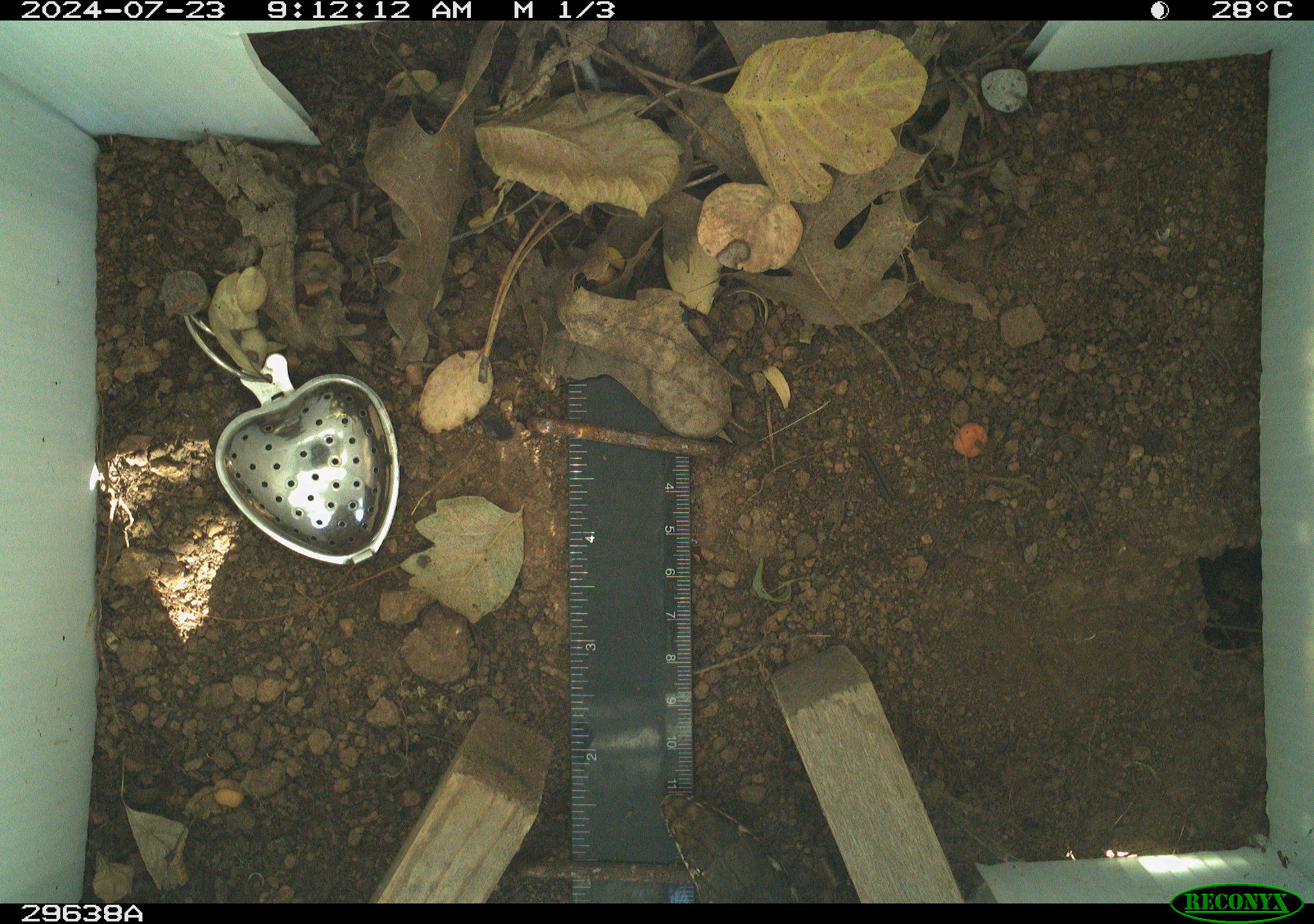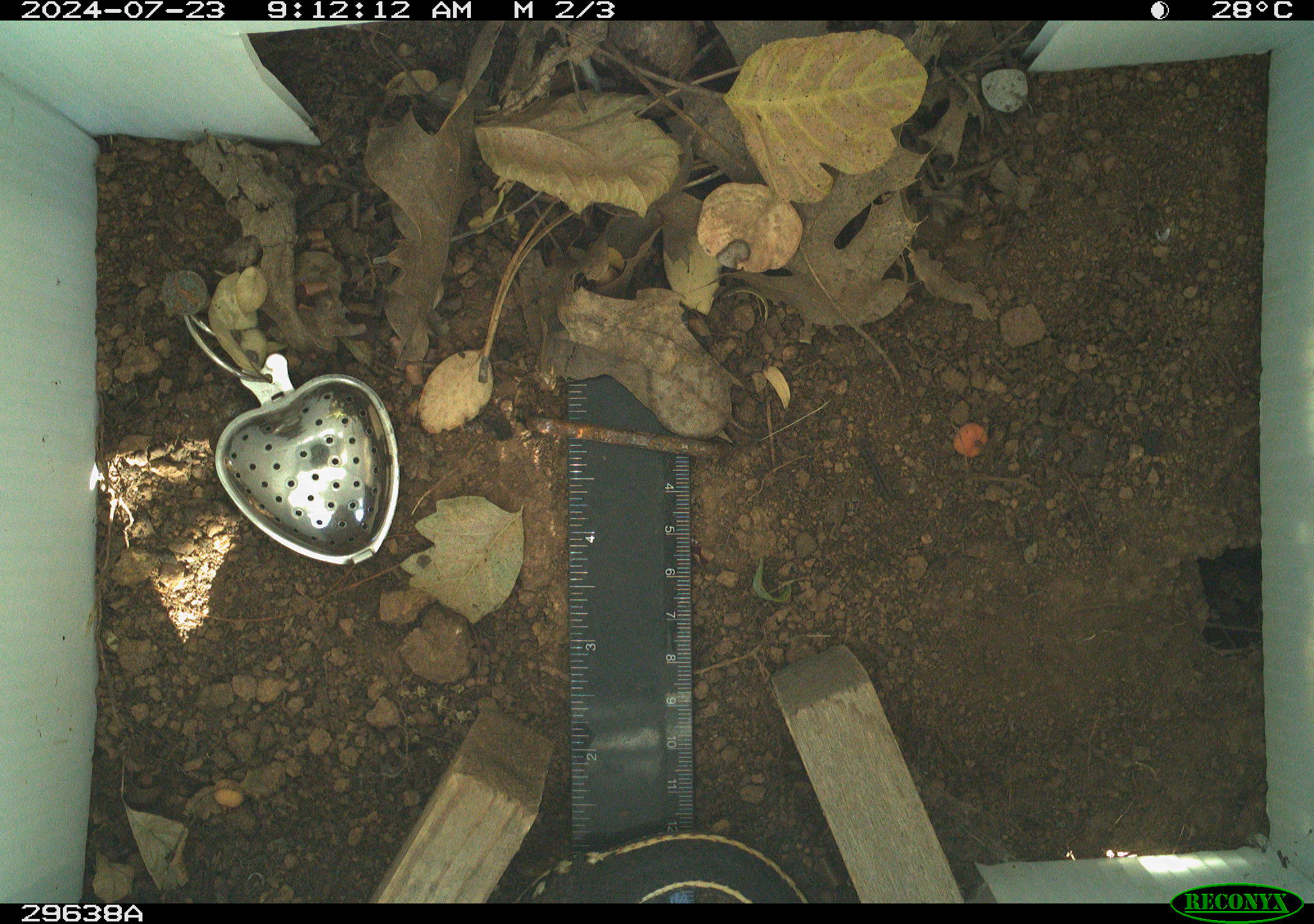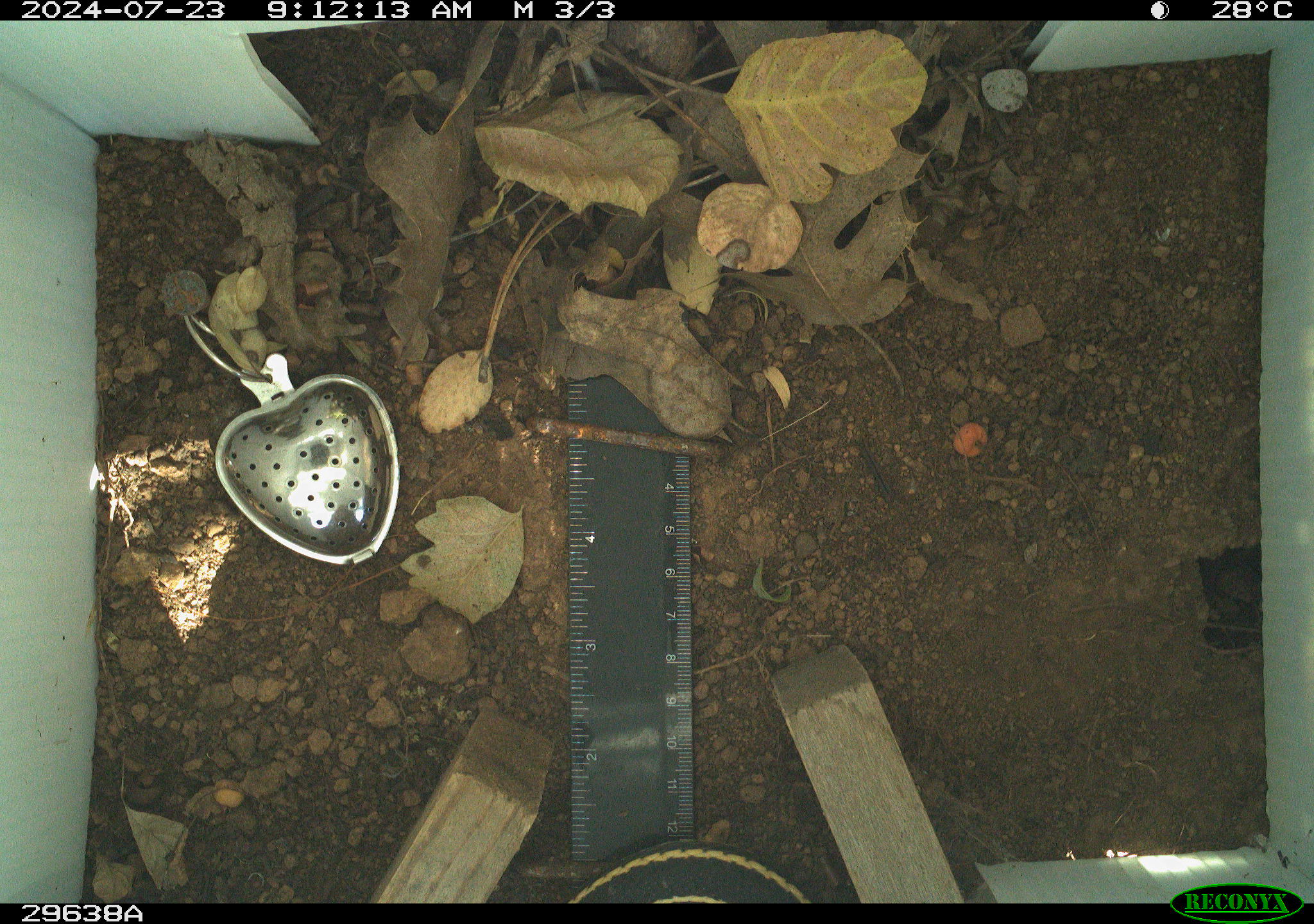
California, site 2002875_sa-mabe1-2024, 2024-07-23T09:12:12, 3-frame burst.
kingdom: Animalia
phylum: Chordata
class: Reptilia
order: Squamata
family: Colubridae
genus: Masticophis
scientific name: Masticophis lateralis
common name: striped racer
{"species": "striped racer (Masticophis lateralis)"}